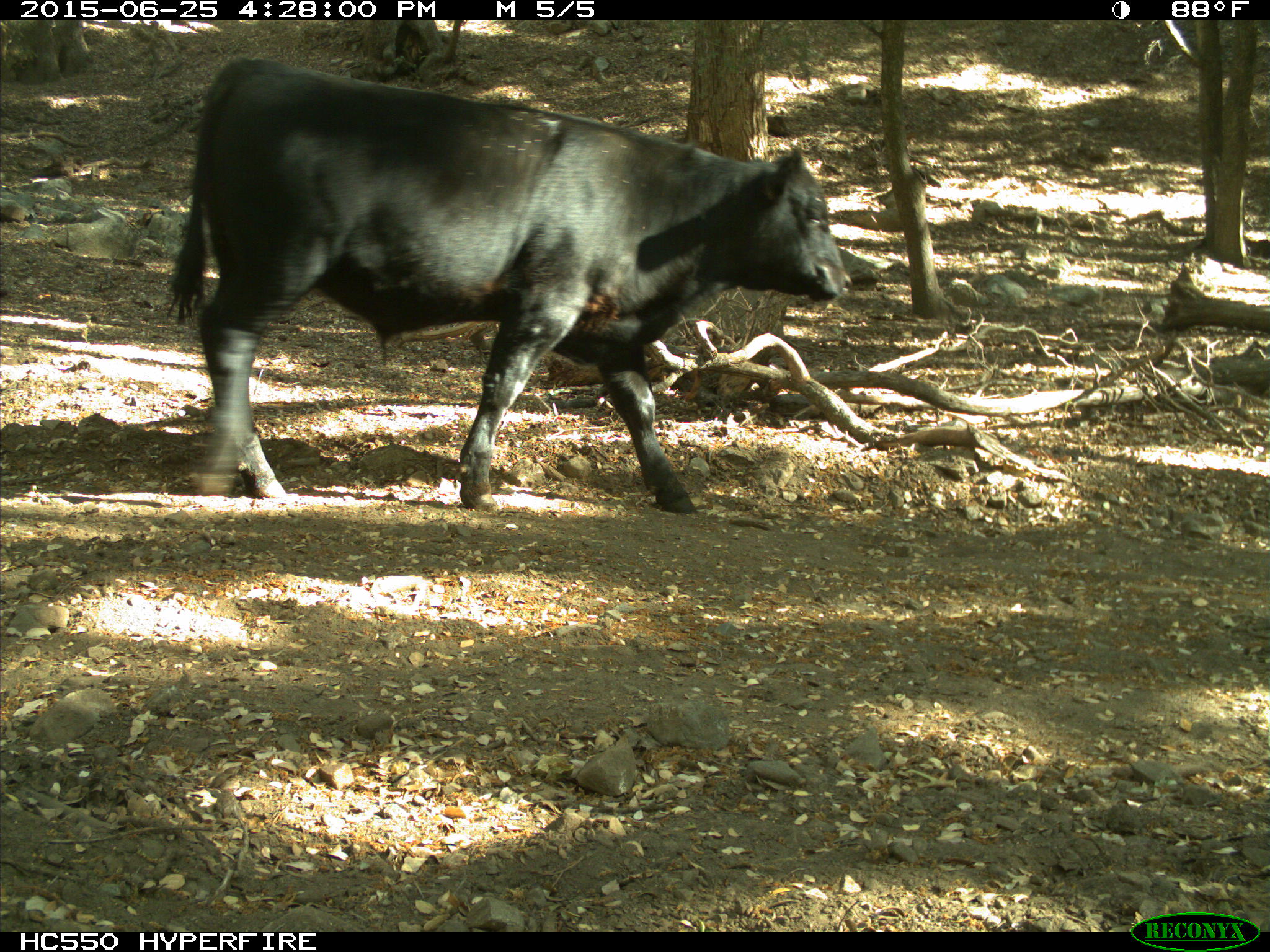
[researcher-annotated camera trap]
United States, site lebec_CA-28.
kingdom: Animalia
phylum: Chordata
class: Mammalia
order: Artiodactyla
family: Bovidae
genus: Bos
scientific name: Bos taurus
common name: domestic cow